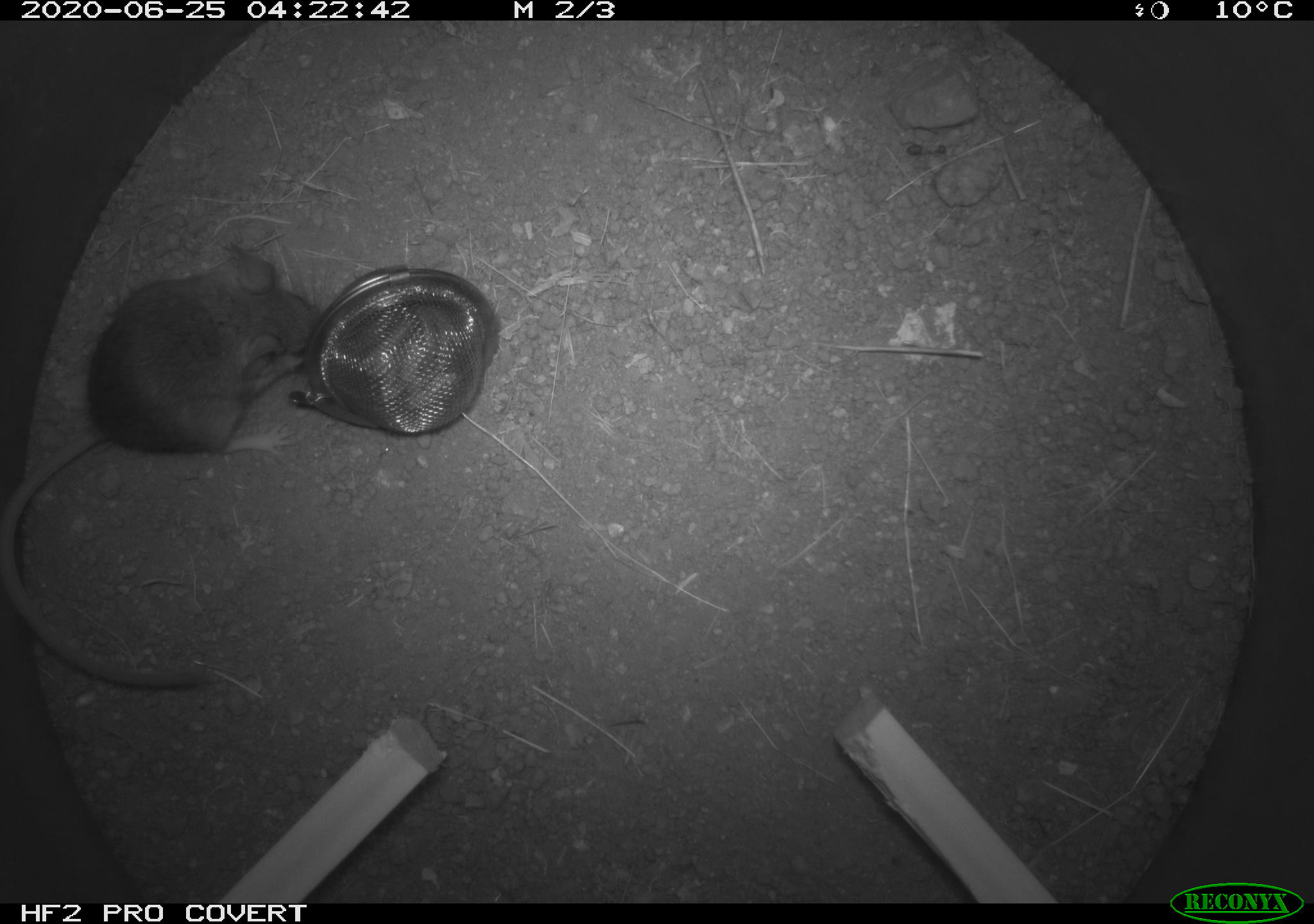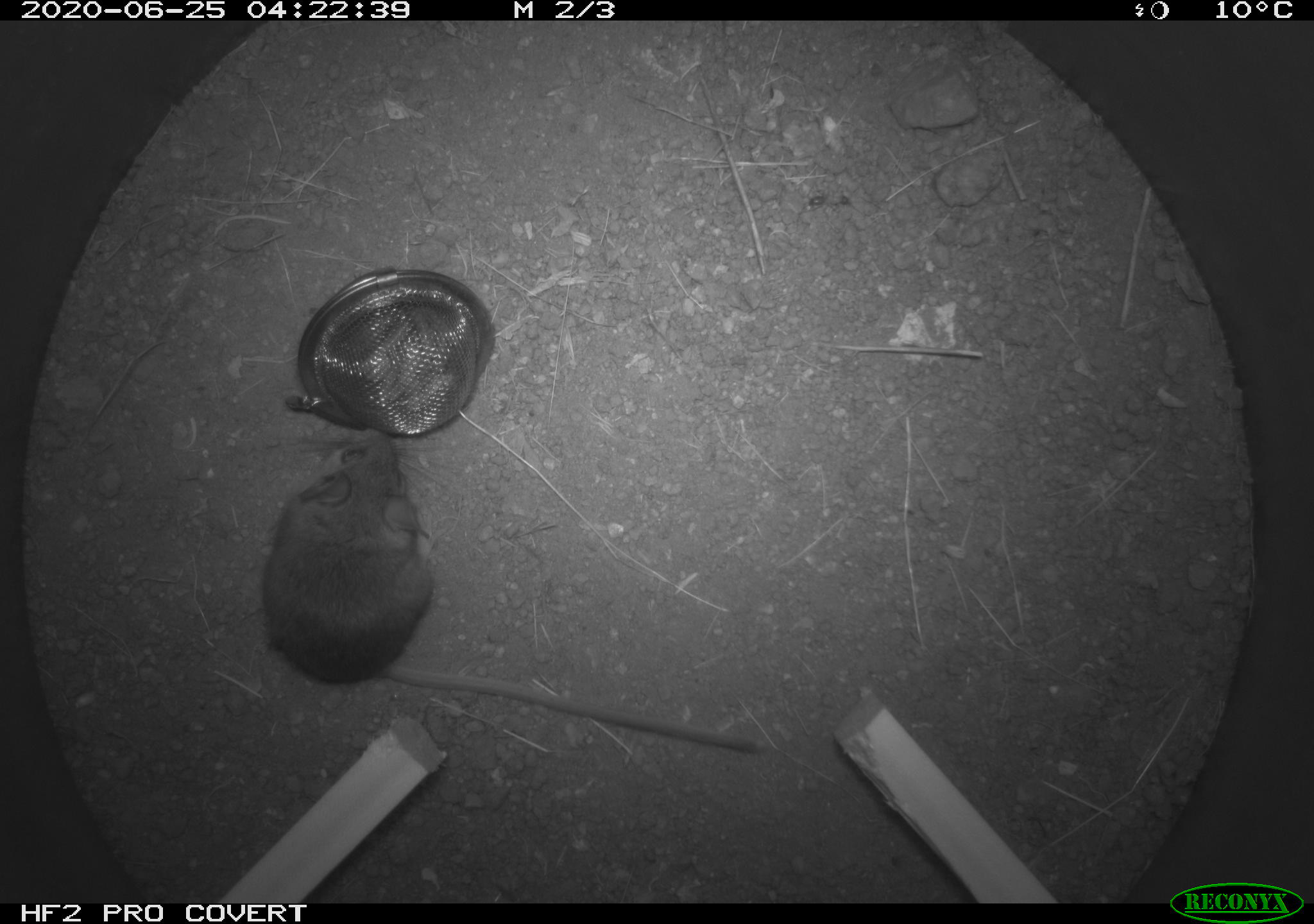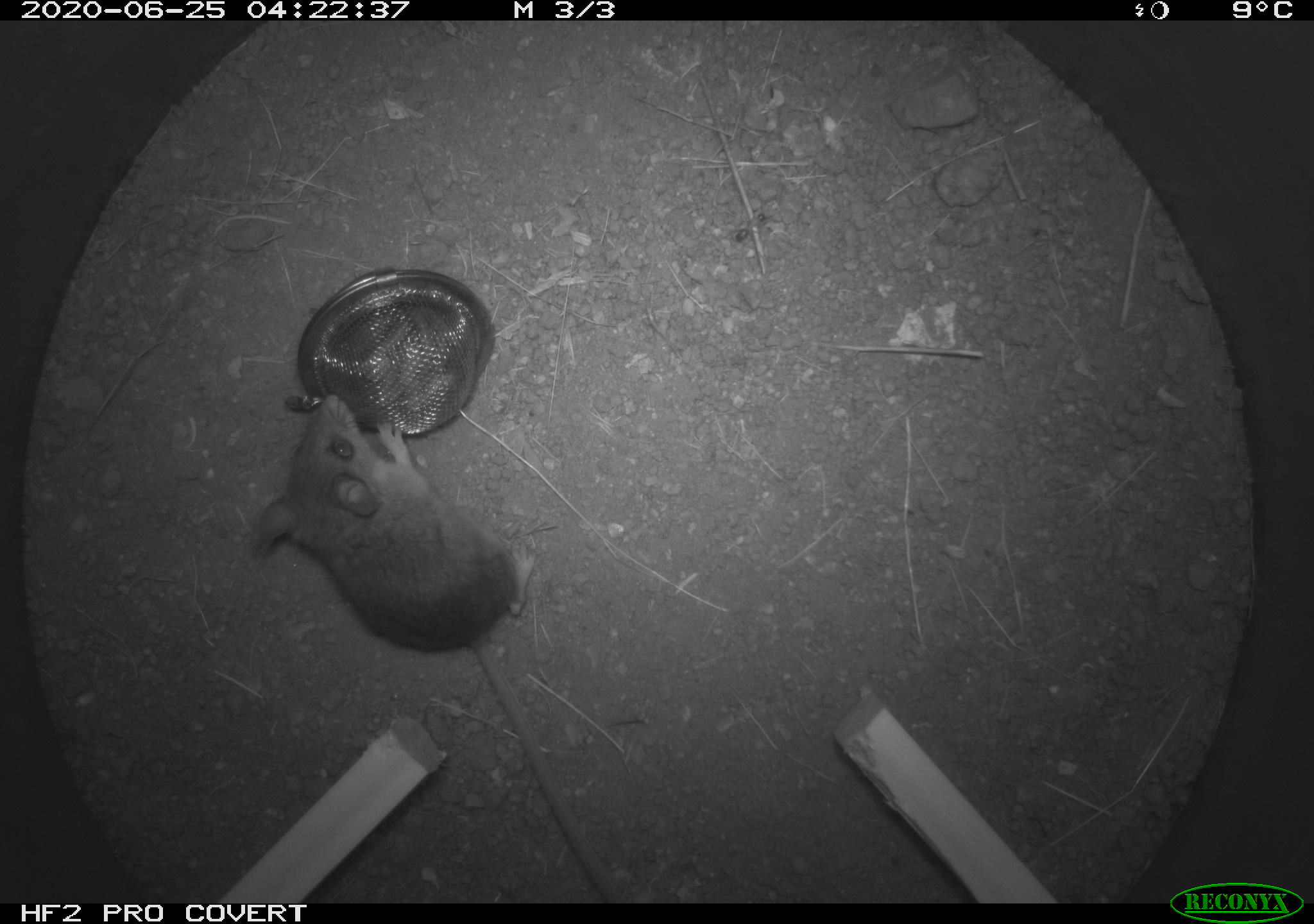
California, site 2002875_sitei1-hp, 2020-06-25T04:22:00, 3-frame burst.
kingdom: Animalia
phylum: Chordata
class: Mammalia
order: Rodentia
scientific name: Rodentia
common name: mouse species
Mouse species (Rodentia).